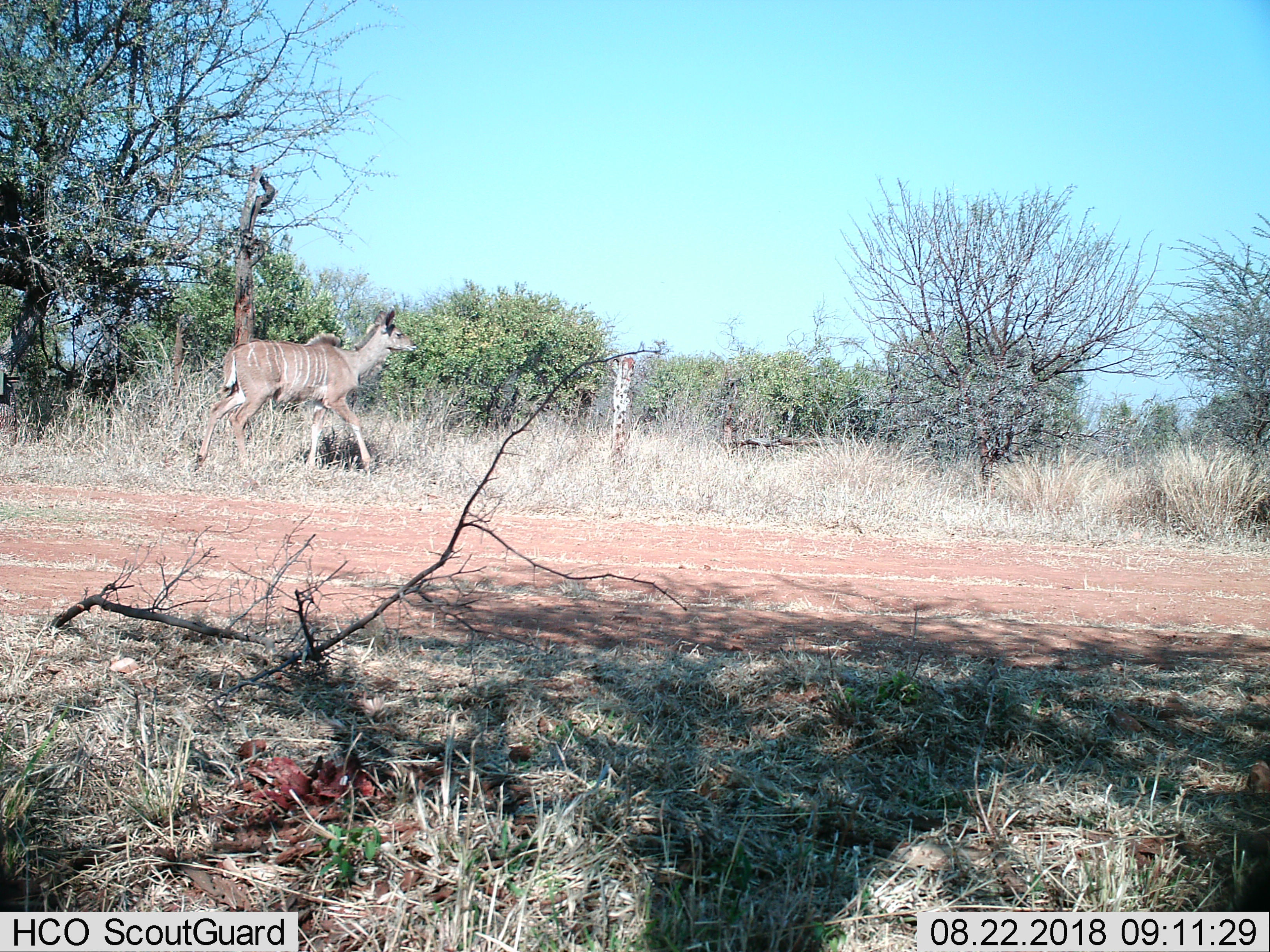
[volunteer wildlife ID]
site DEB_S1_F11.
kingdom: Animalia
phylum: Chordata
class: Mammalia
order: Artiodactyla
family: Bovidae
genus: Tragelaphus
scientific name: Tragelaphus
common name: kudu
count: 1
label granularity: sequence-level